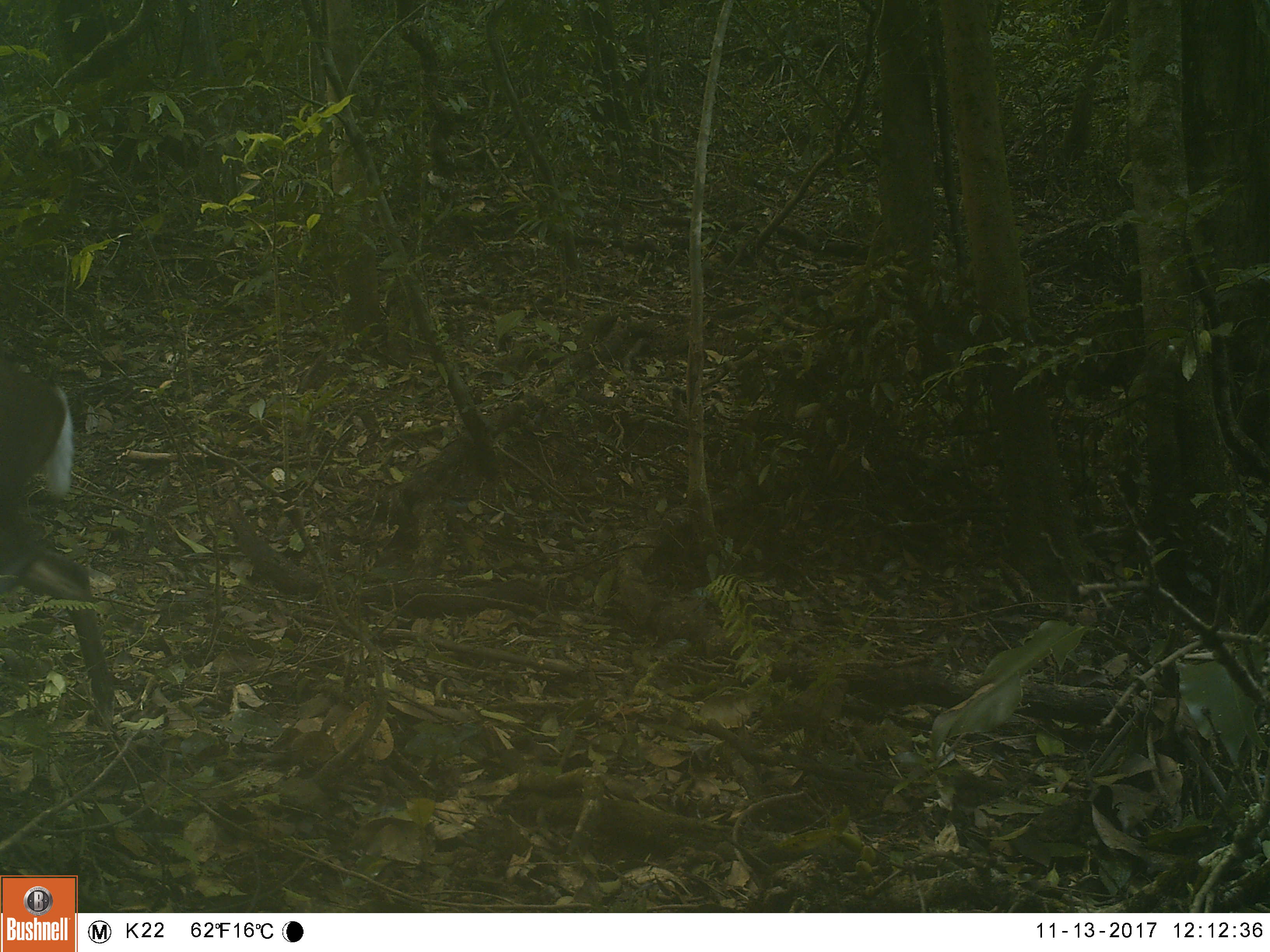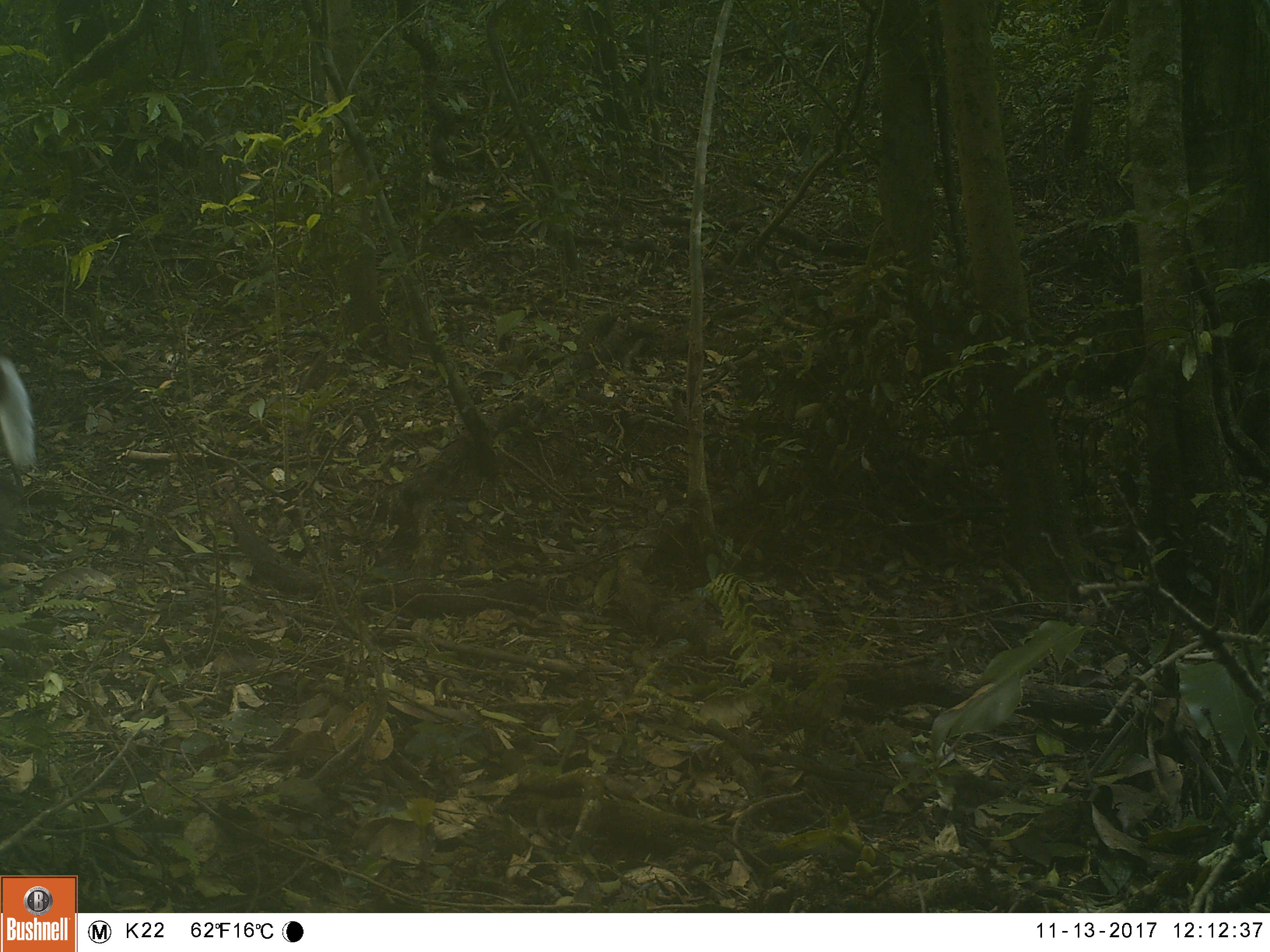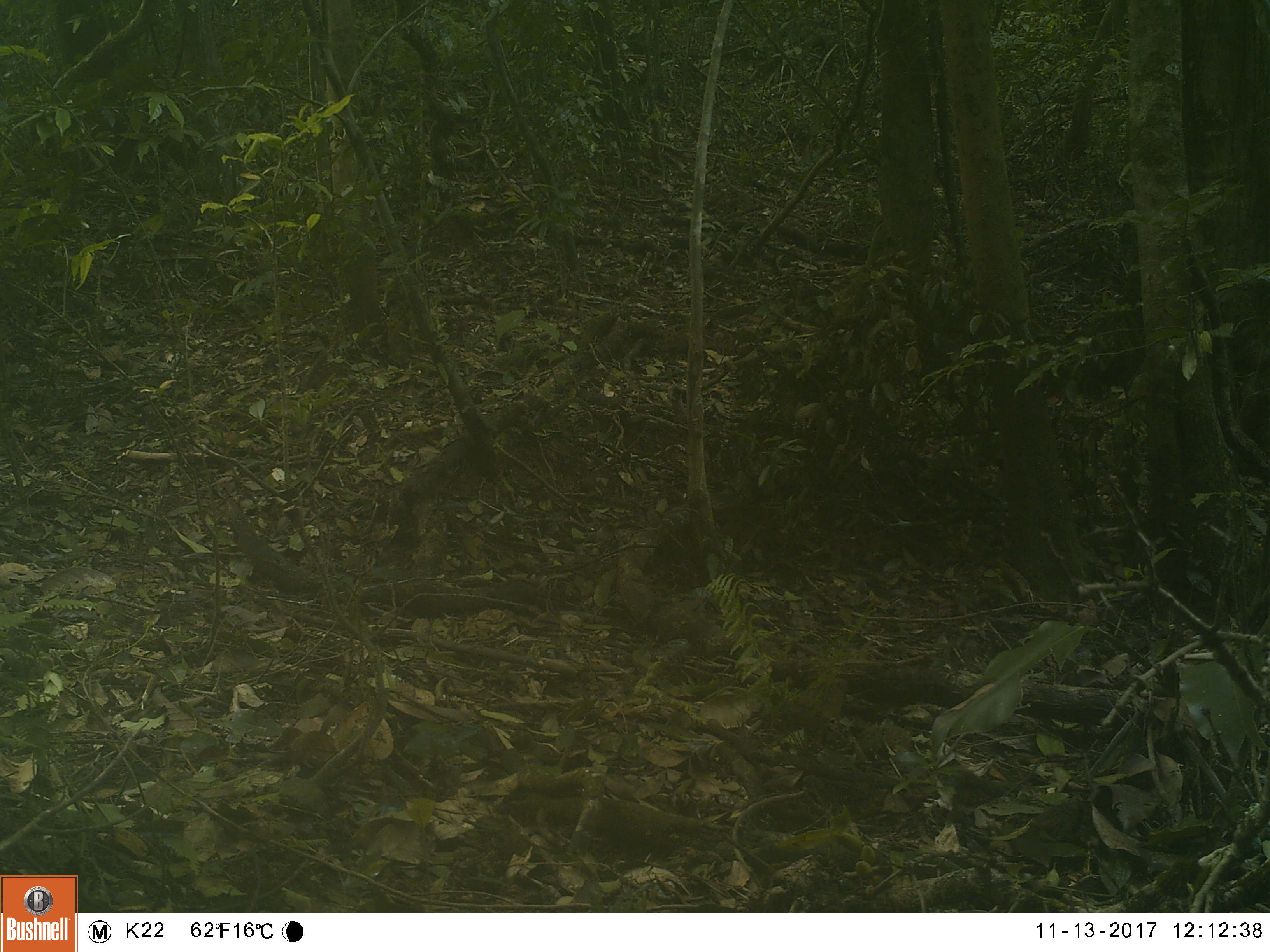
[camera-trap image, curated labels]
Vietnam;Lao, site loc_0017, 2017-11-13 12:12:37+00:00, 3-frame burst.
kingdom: Animalia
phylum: Chordata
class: Mammalia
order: Artiodactyla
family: Cervidae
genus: Muntiacus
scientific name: Muntiacus rooseveltorum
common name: roosevelt's muntjac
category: roosevelts muntjac group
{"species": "roosevelts muntjac group (roosevelt's muntjac) (Muntiacus rooseveltorum)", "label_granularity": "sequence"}